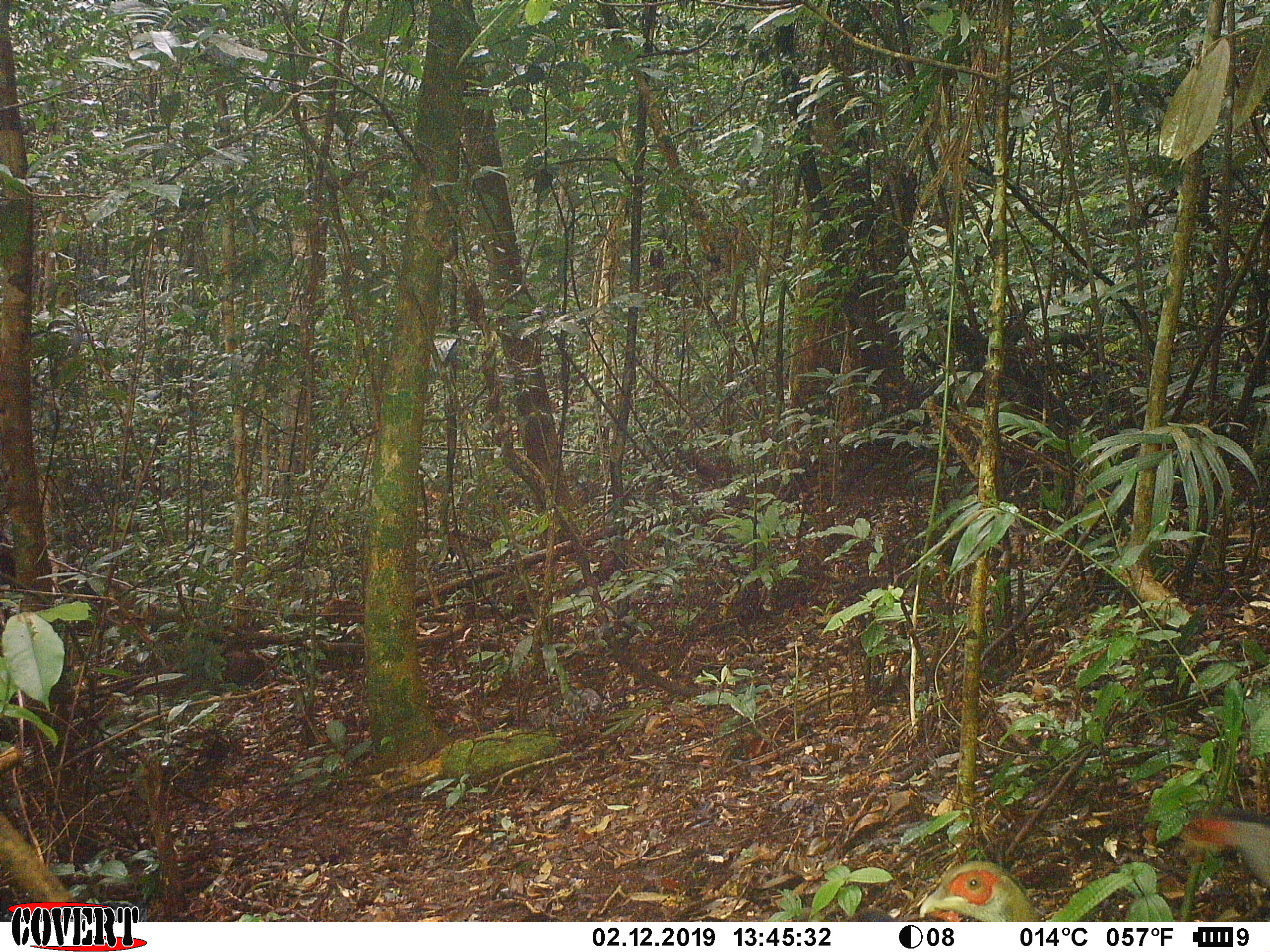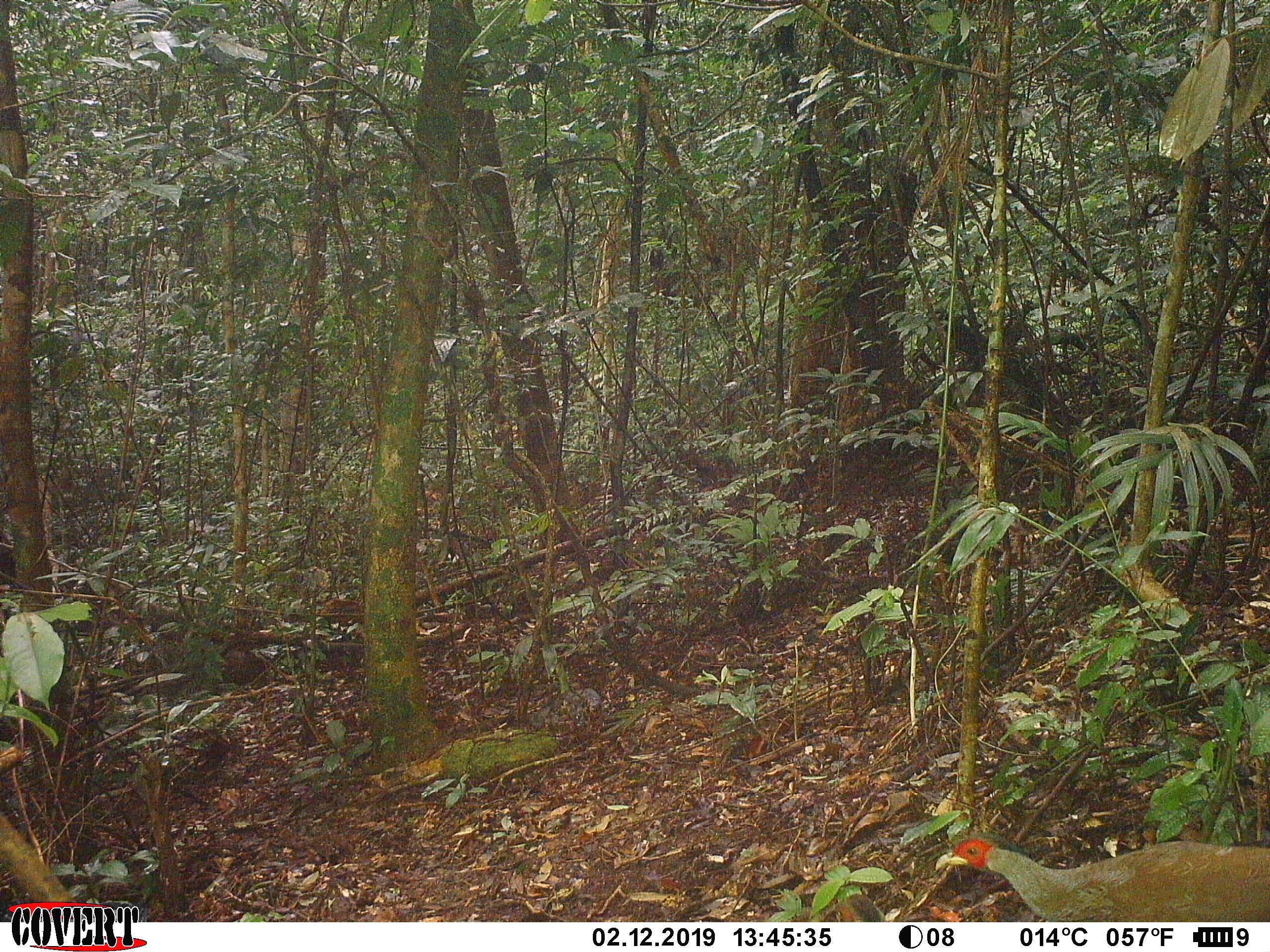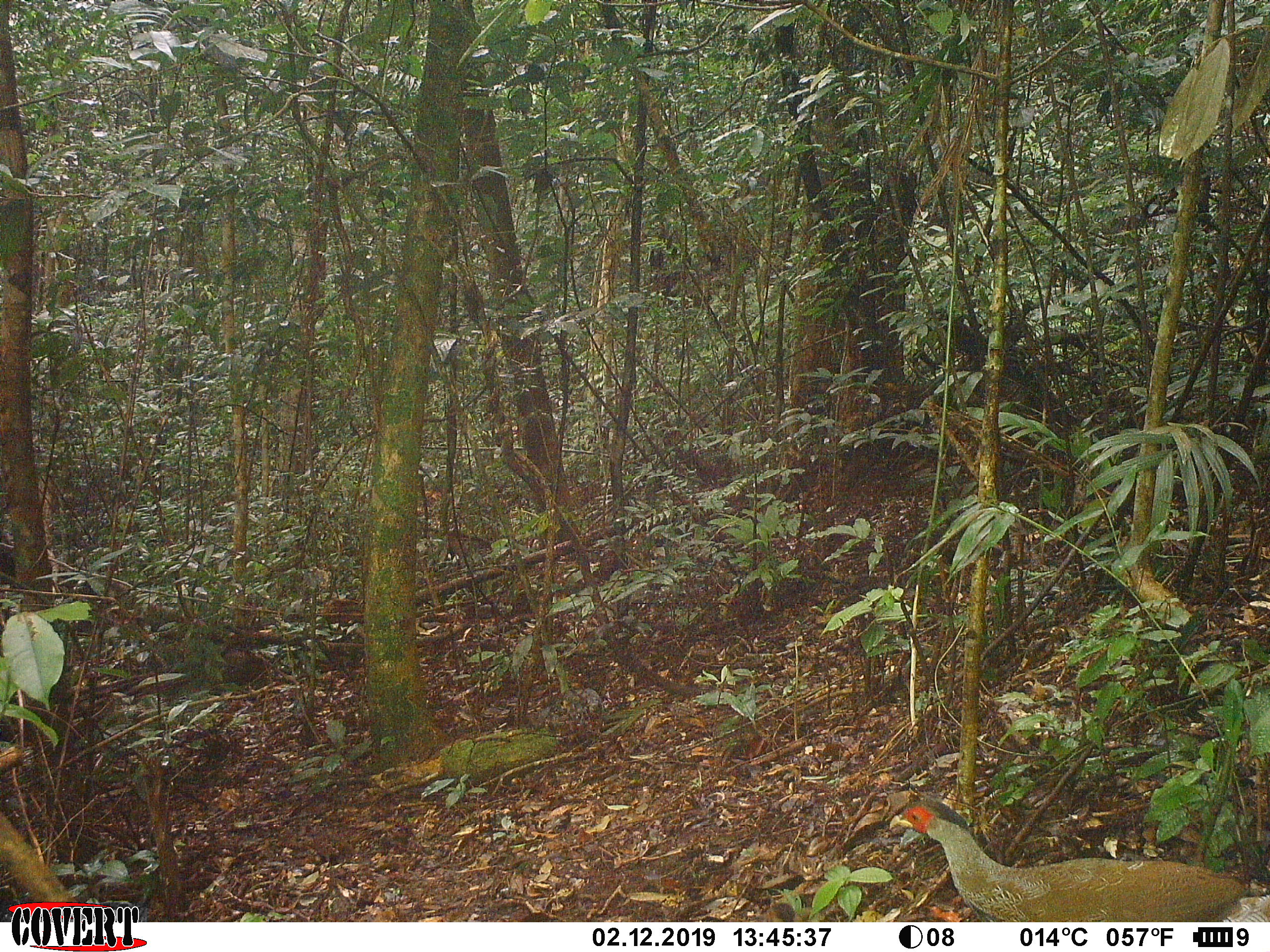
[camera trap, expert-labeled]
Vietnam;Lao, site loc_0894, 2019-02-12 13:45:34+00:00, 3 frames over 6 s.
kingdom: Animalia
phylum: Chordata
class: Aves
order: Galliformes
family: Phasianidae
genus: Lophura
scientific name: Lophura nycthemera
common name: silver pheasant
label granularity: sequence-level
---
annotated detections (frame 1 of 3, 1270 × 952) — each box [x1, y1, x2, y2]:
silver pheasant: [1179, 805, 1270, 891]; [918, 858, 1039, 922]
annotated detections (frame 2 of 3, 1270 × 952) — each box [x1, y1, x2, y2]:
silver pheasant: [934, 830, 1270, 922]; [820, 892, 892, 922]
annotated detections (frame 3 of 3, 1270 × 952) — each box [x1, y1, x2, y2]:
silver pheasant: [888, 798, 1270, 922]